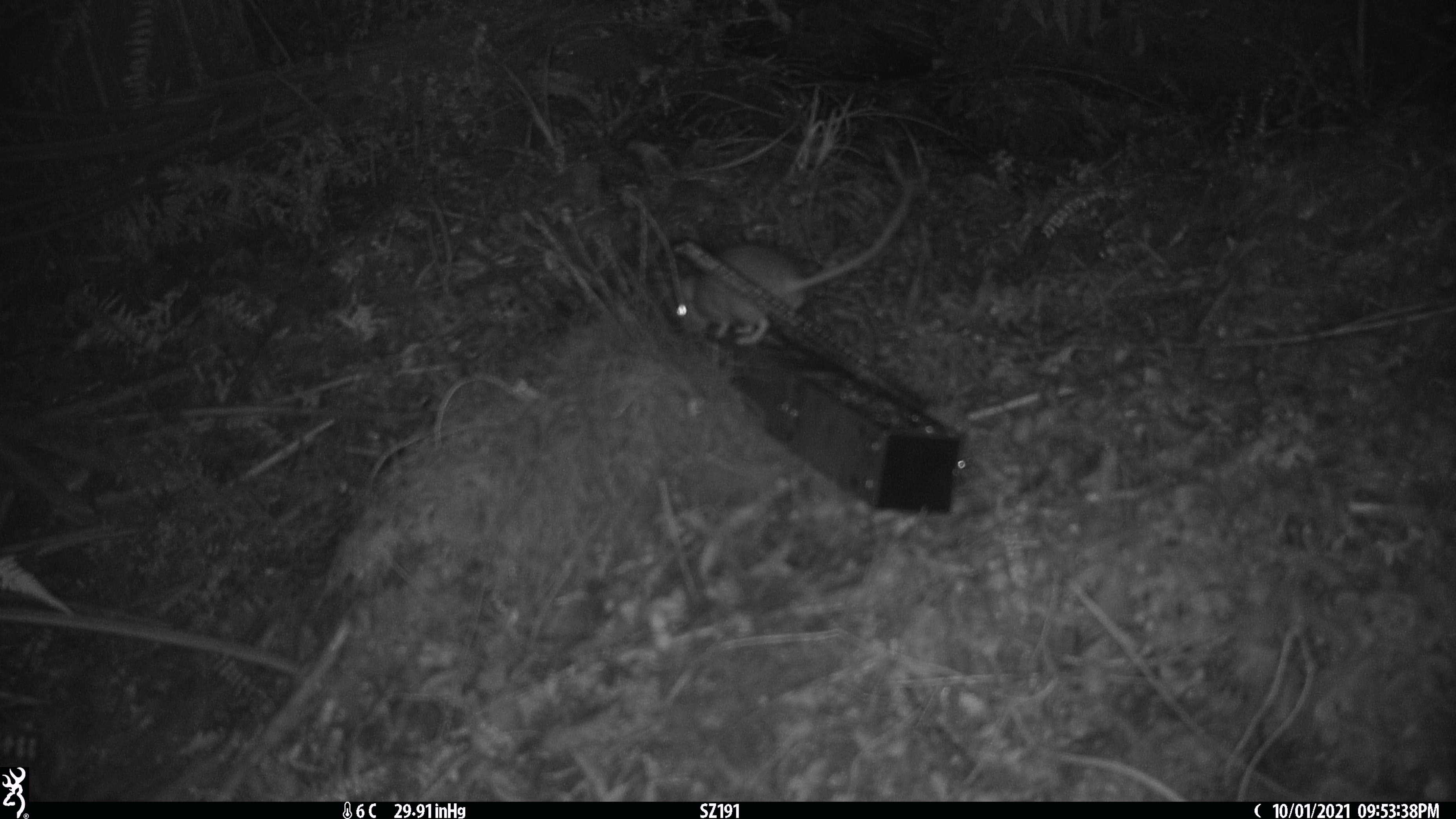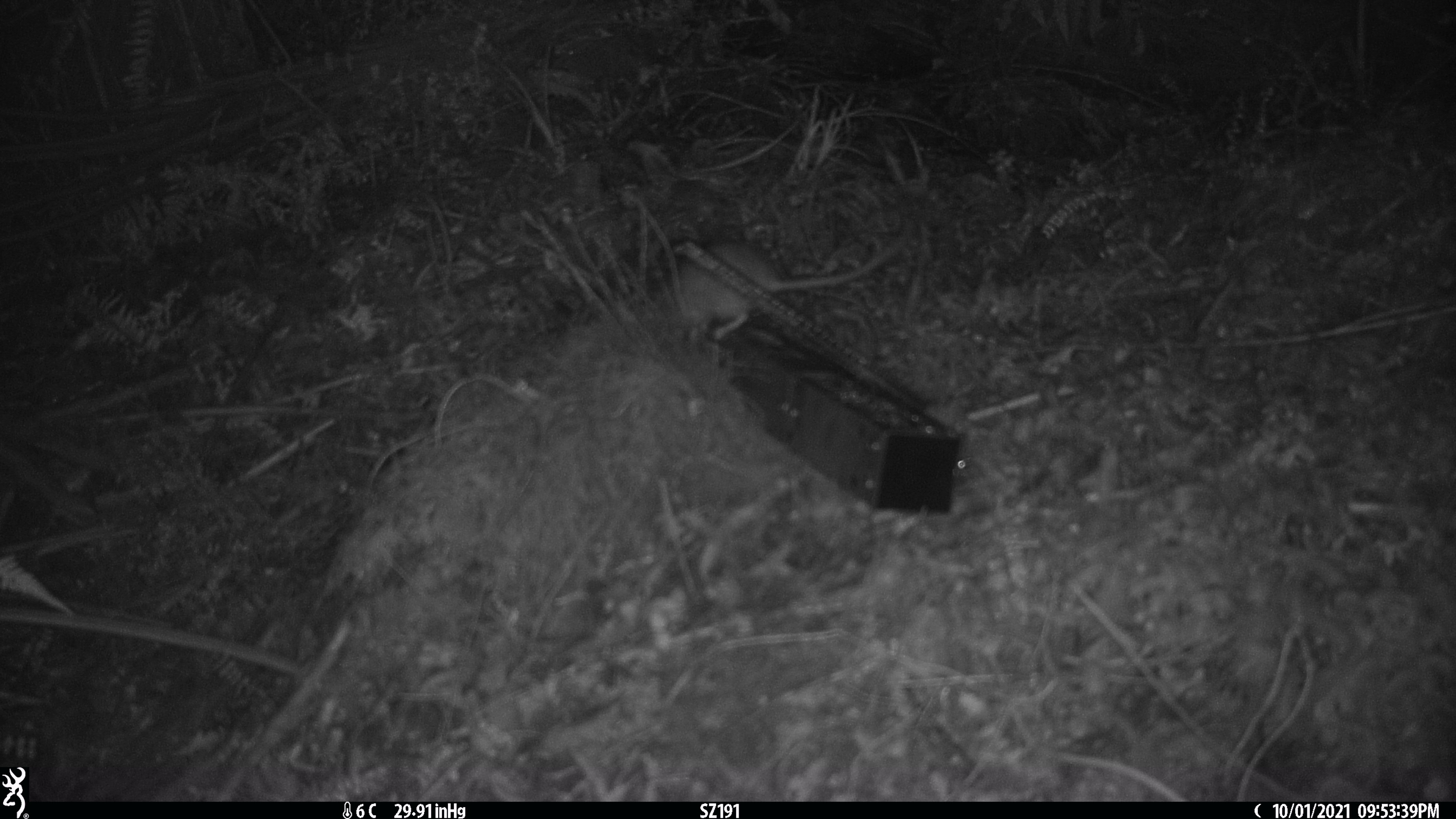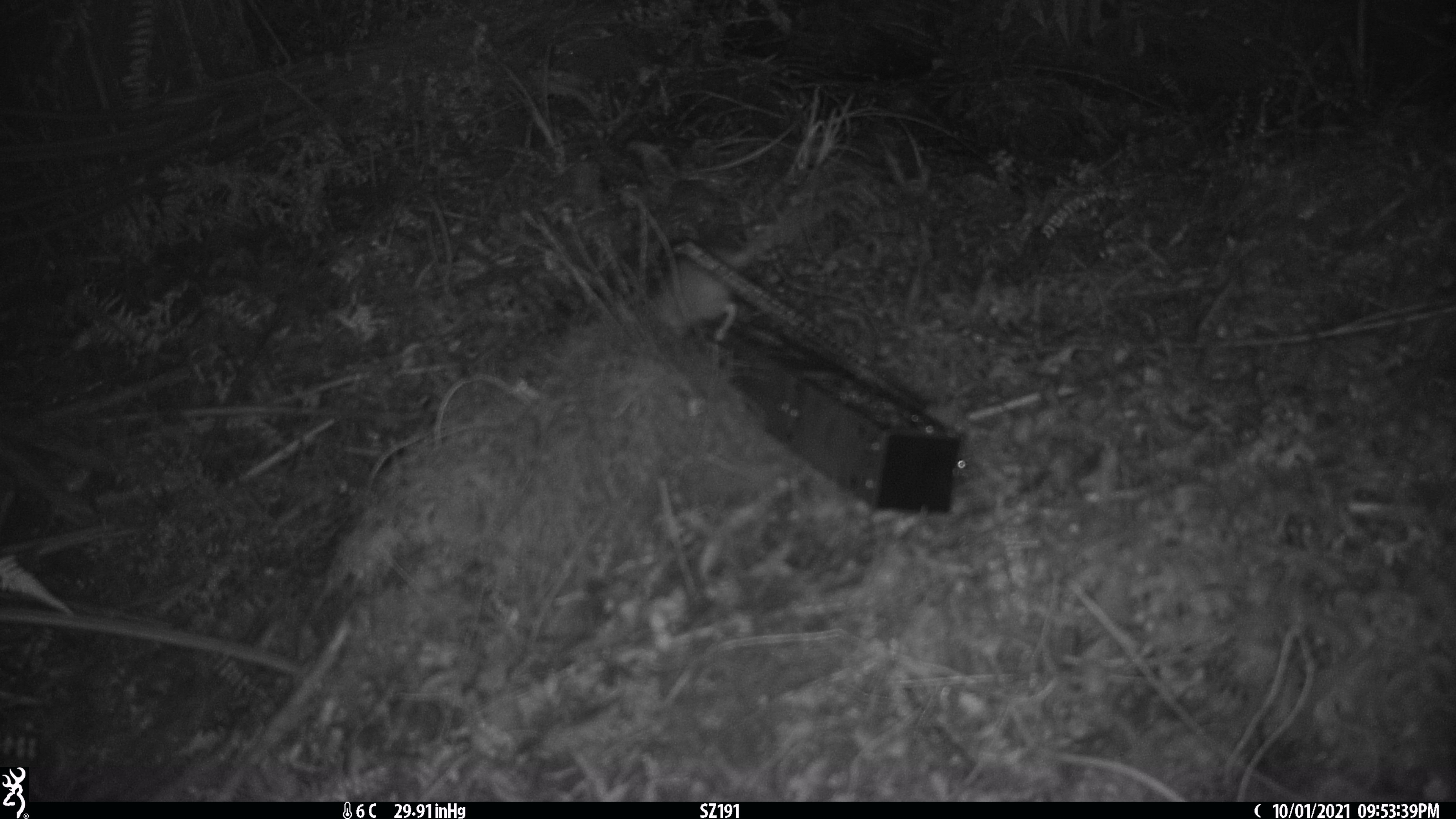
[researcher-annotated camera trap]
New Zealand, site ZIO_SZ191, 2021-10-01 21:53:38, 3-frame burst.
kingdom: Animalia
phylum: Chordata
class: Mammalia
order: Rodentia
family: Muridae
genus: Rattus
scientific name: Rattus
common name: rat